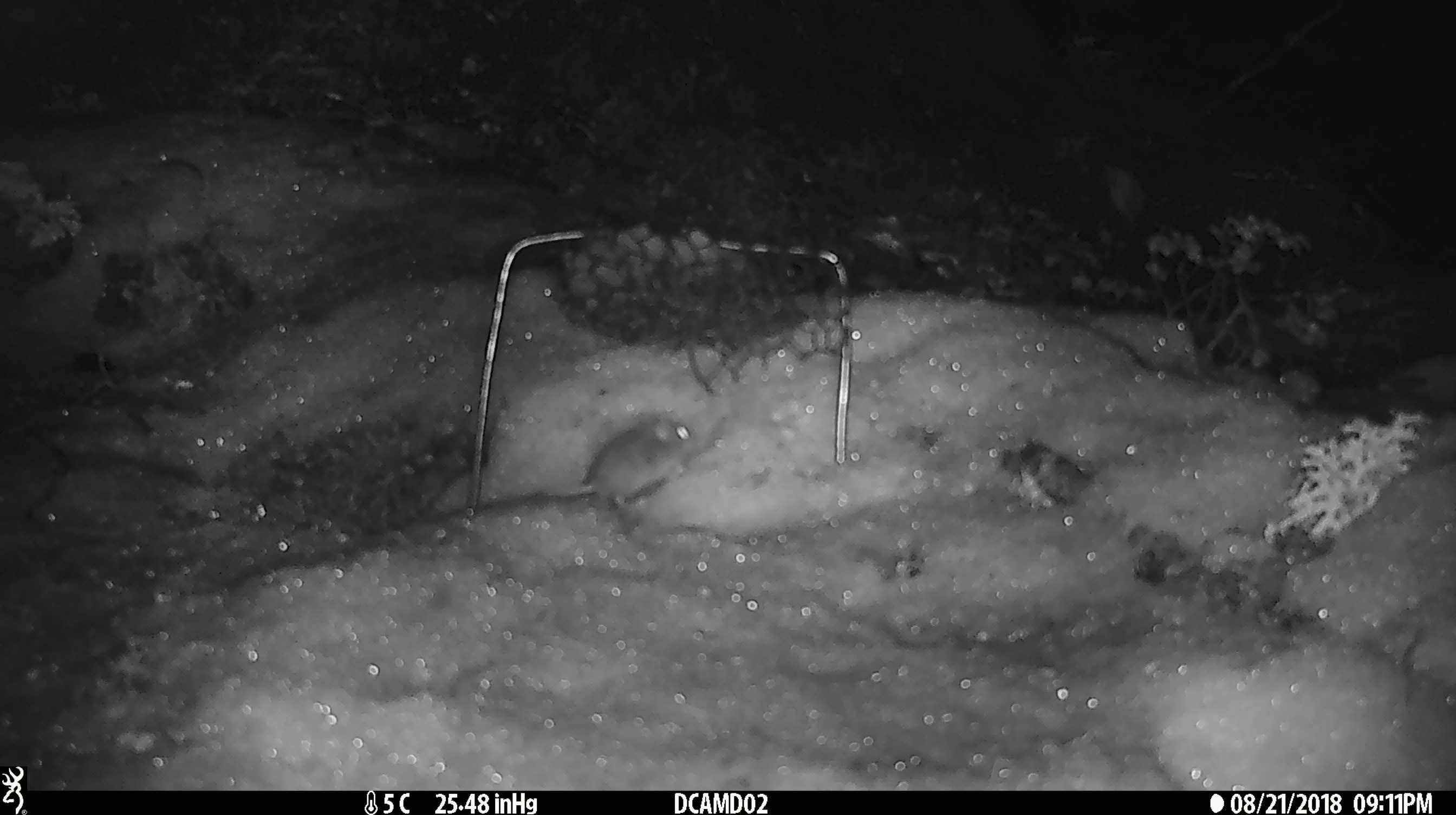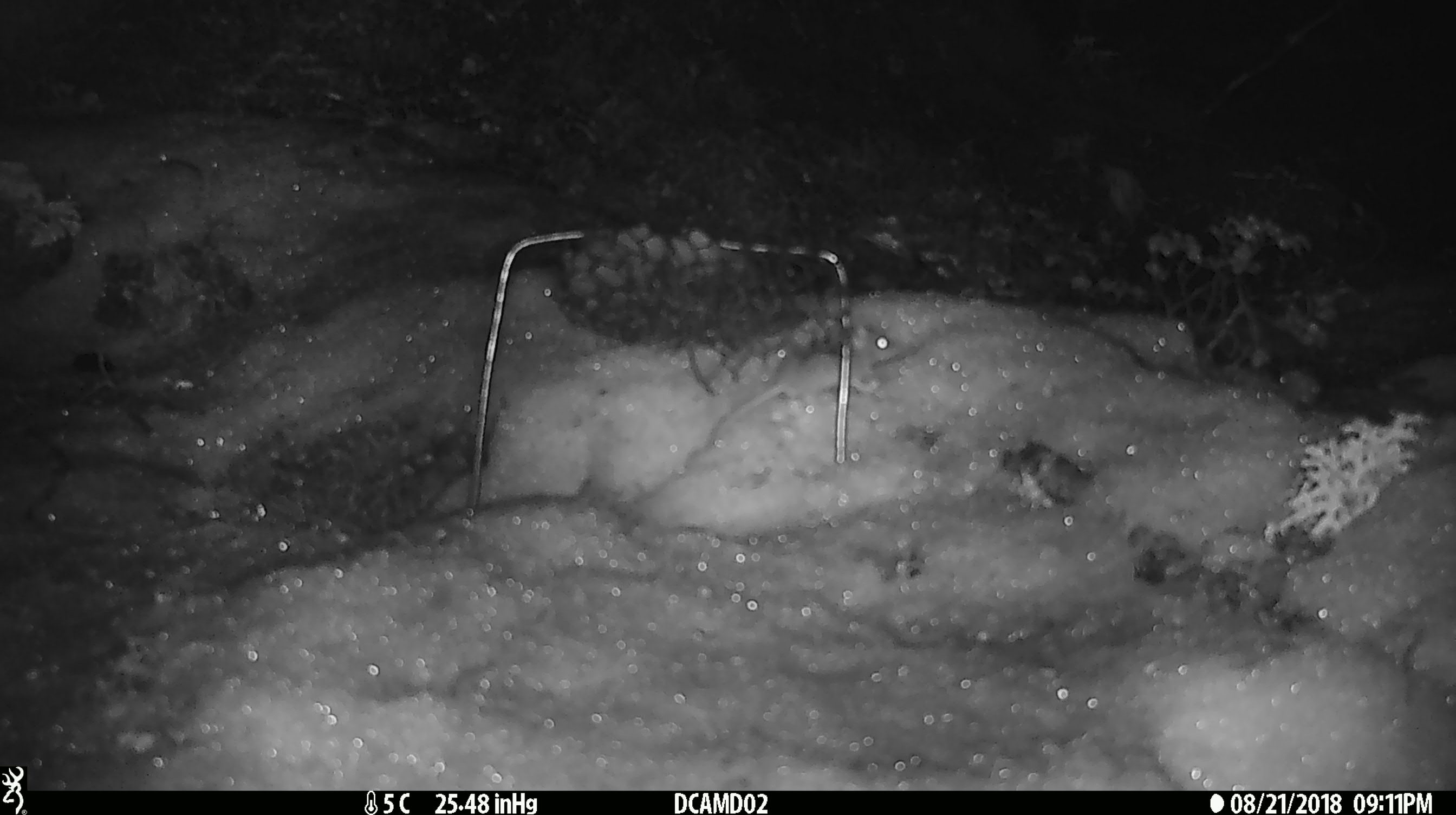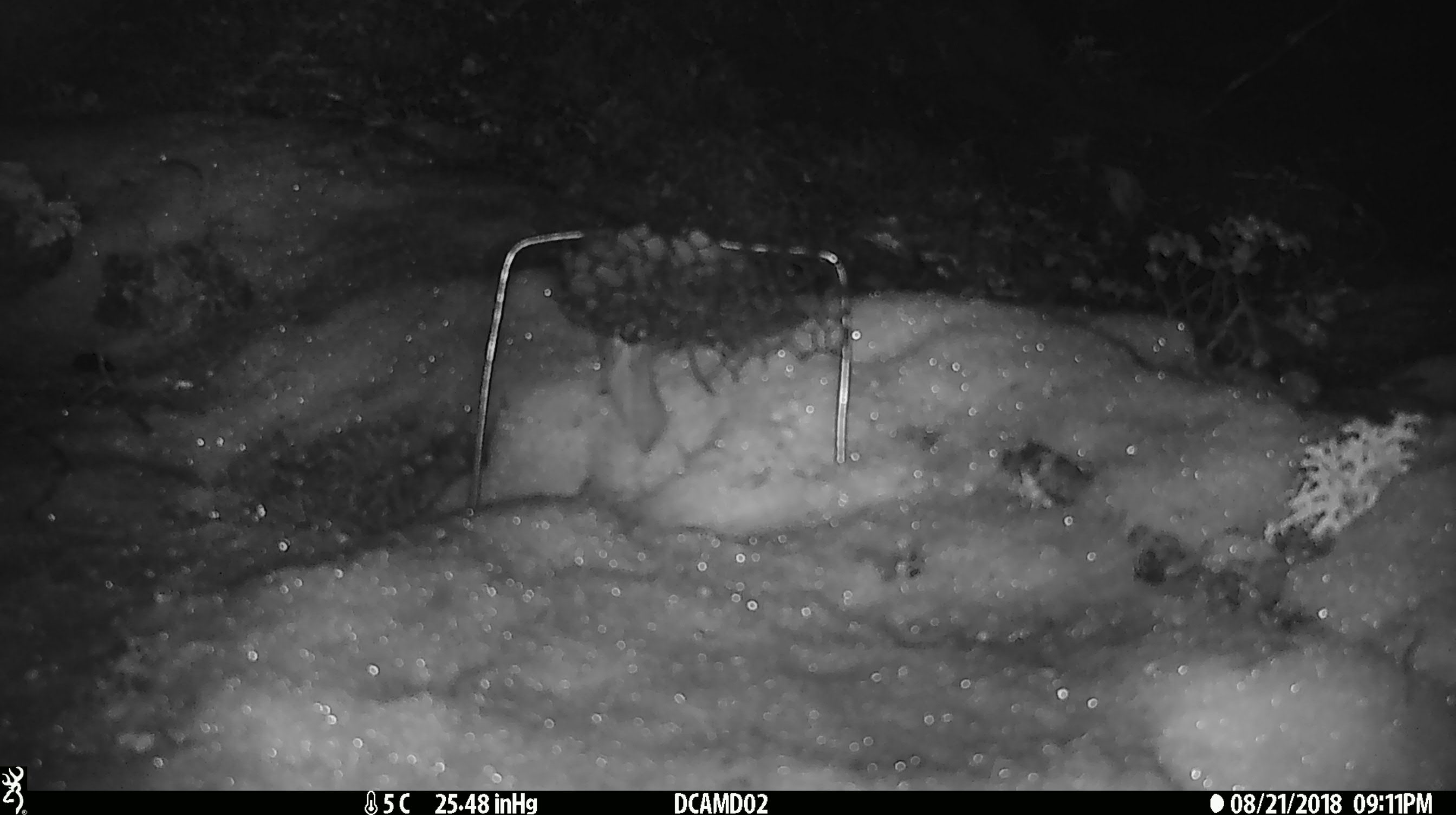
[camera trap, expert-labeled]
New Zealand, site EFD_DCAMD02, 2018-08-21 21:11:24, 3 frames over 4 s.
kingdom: Animalia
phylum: Chordata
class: Mammalia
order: Rodentia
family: Muridae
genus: Mus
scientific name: Mus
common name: mouse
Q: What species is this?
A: Mouse (Mus).